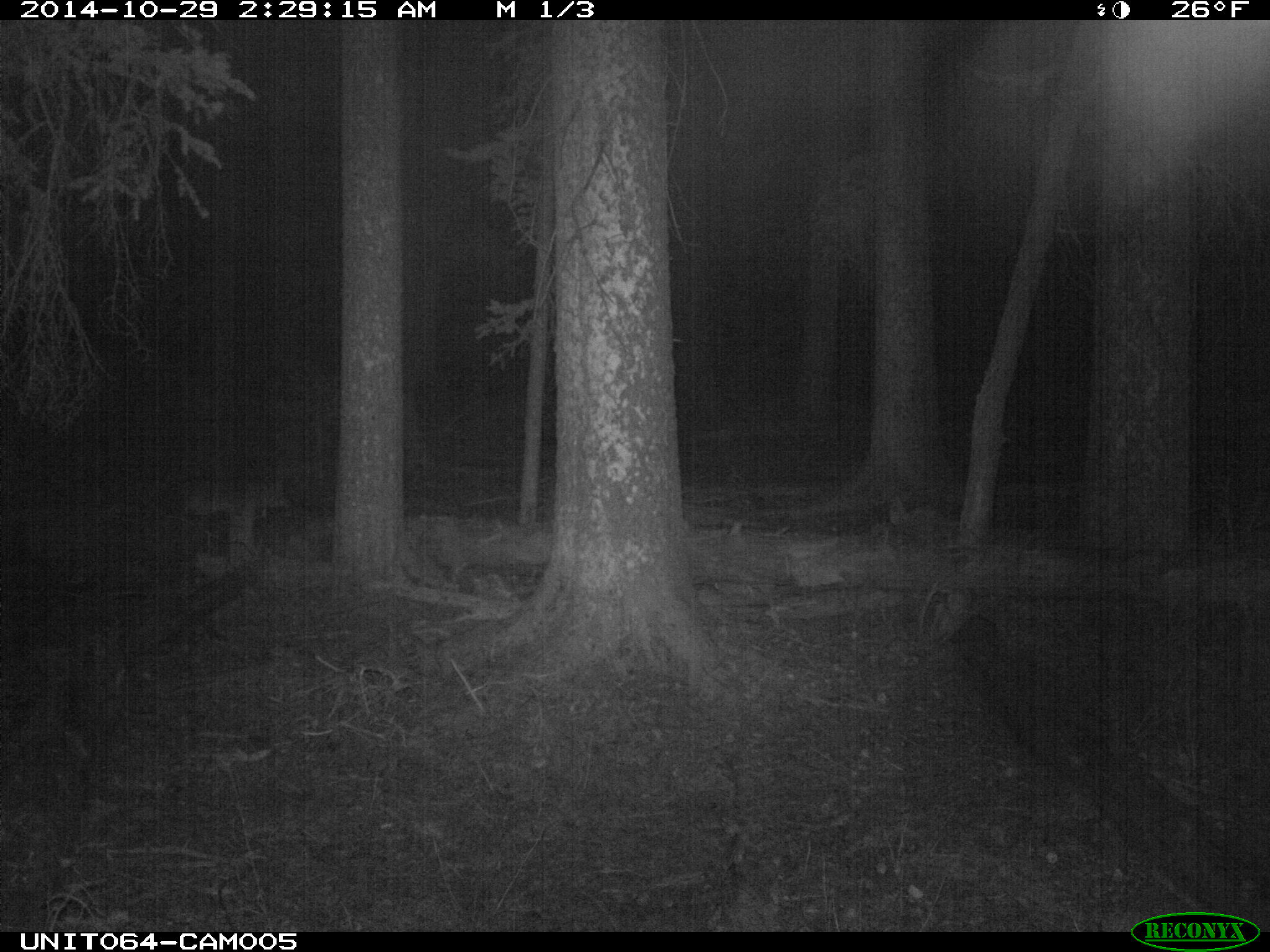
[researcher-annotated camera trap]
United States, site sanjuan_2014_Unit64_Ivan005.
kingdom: Animalia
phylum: Chordata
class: Mammalia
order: Carnivora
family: Canidae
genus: Canis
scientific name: Canis latrans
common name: coyote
Canis latrans (coyote).